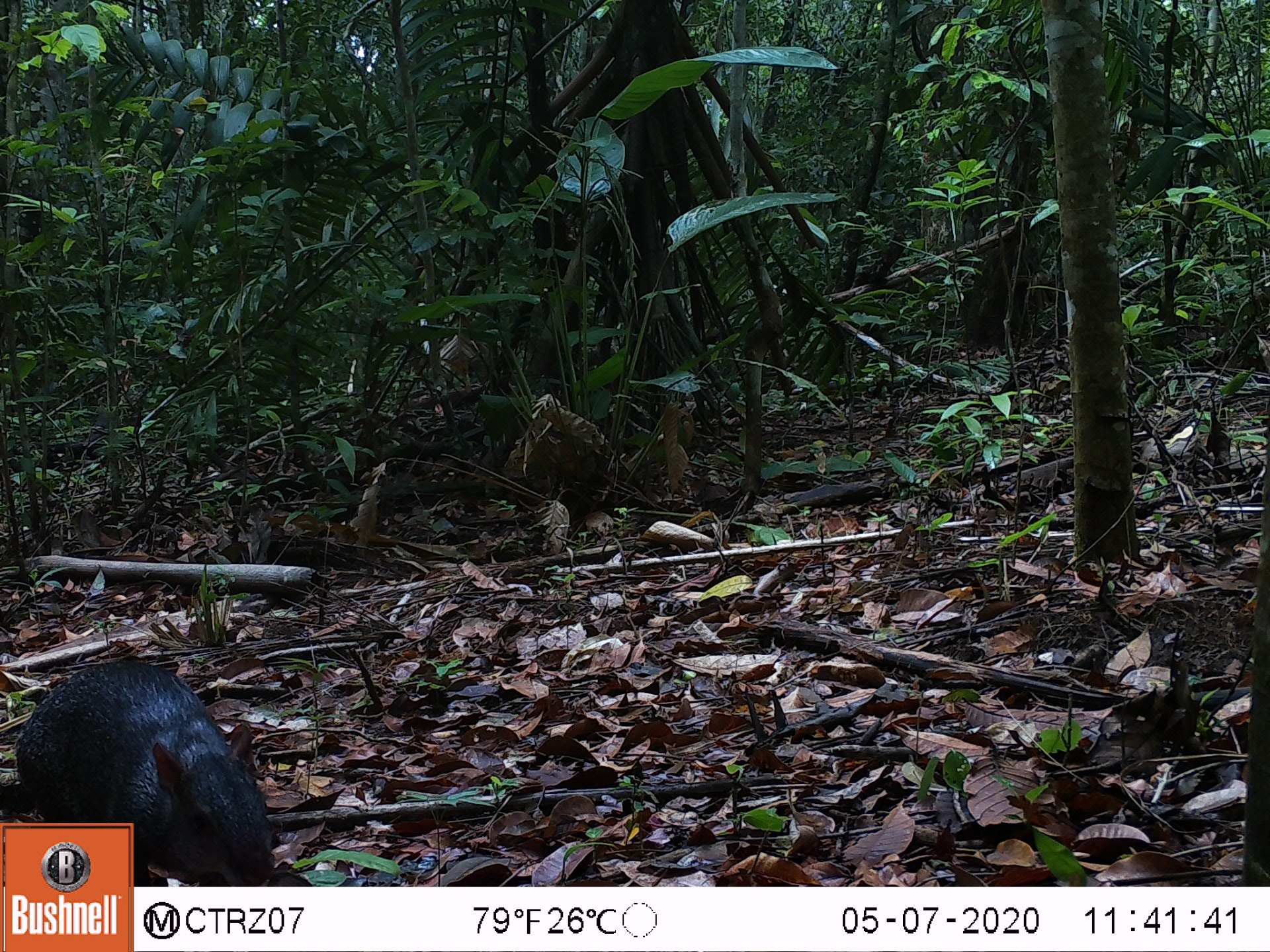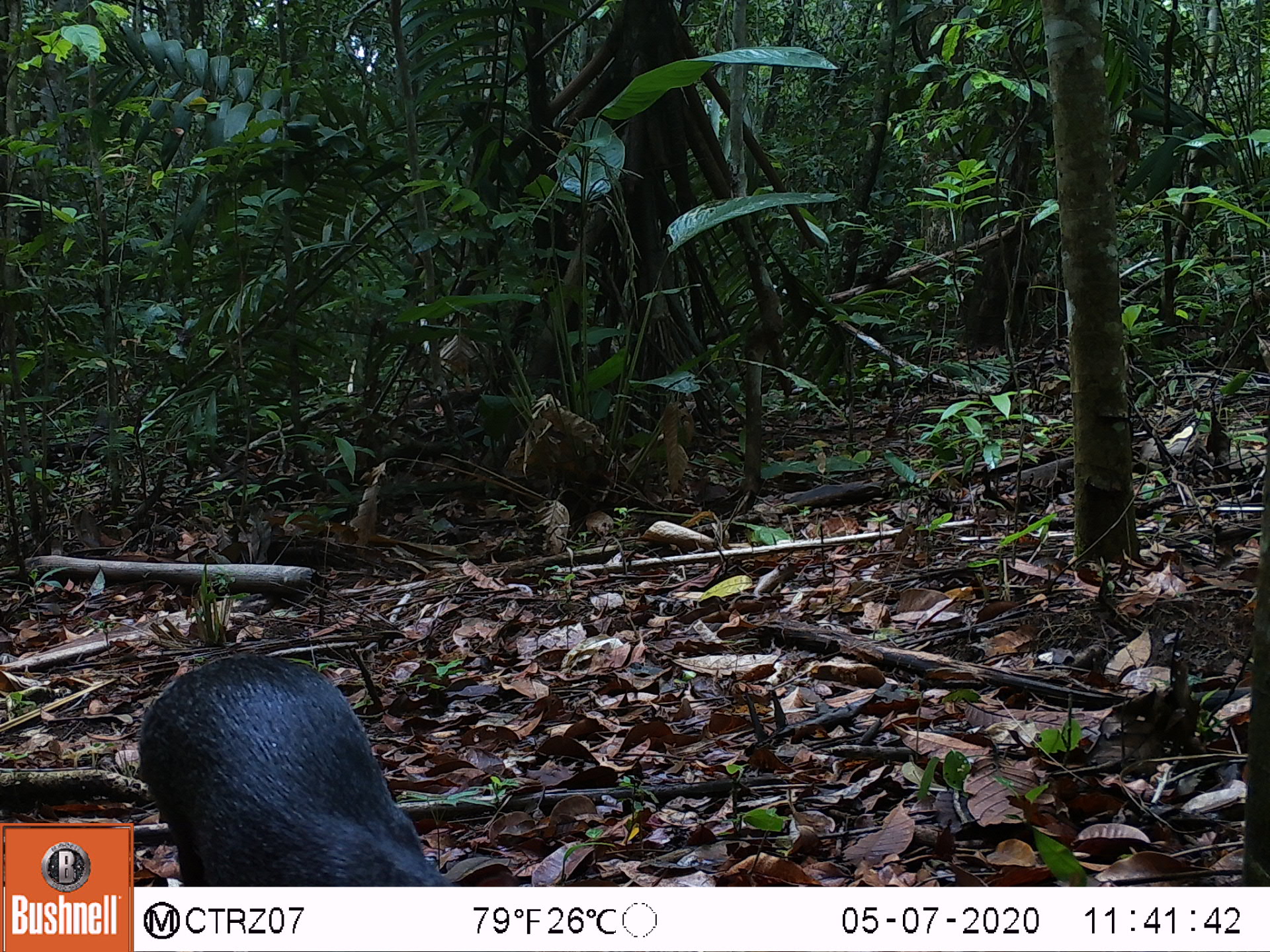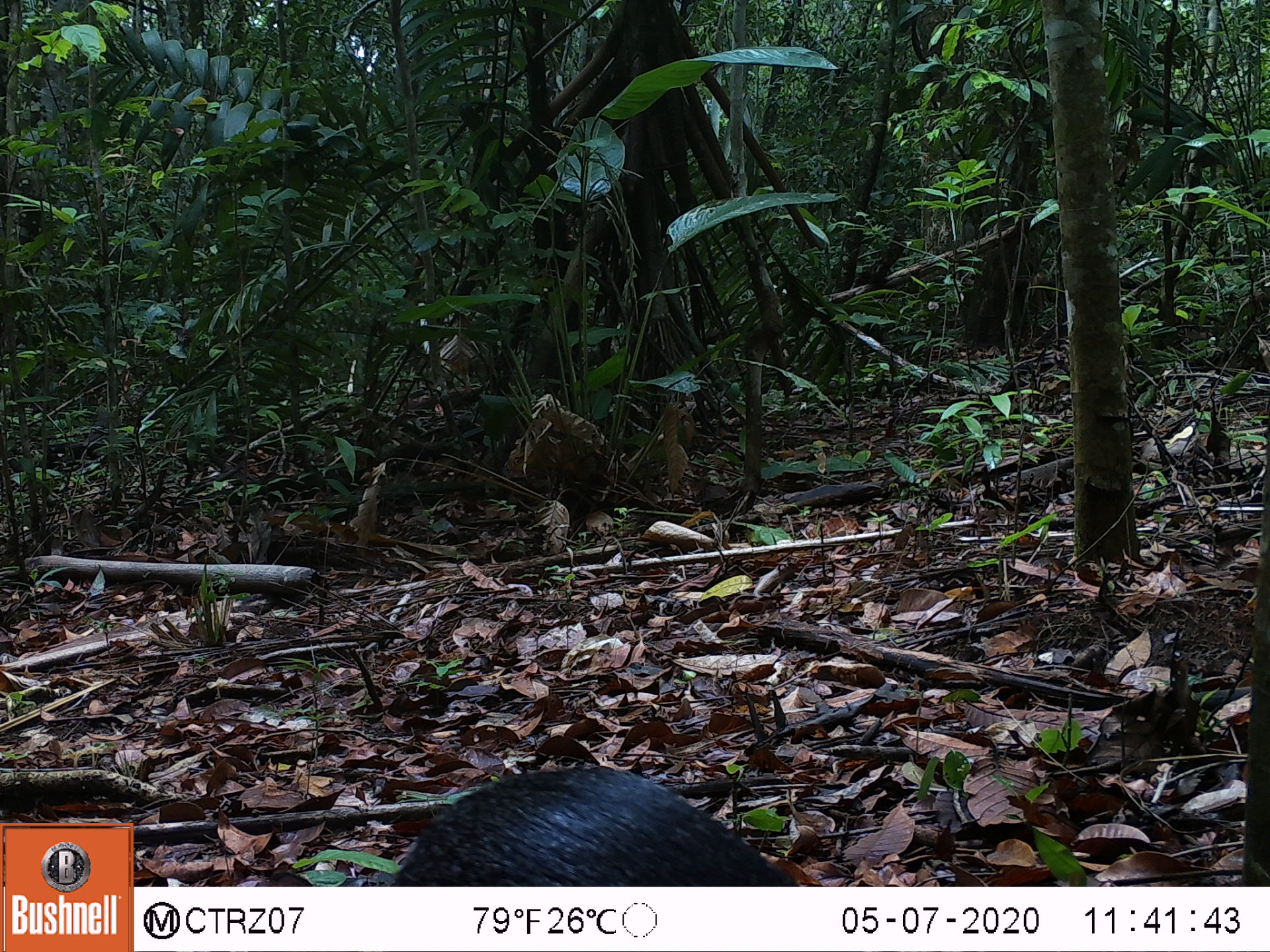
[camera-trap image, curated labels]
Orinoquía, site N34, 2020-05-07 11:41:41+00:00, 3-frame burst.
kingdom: Animalia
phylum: Chordata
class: Mammalia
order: Rodentia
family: Dasyproctidae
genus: Dasyprocta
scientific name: Dasyprocta fuliginosa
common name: black agouti